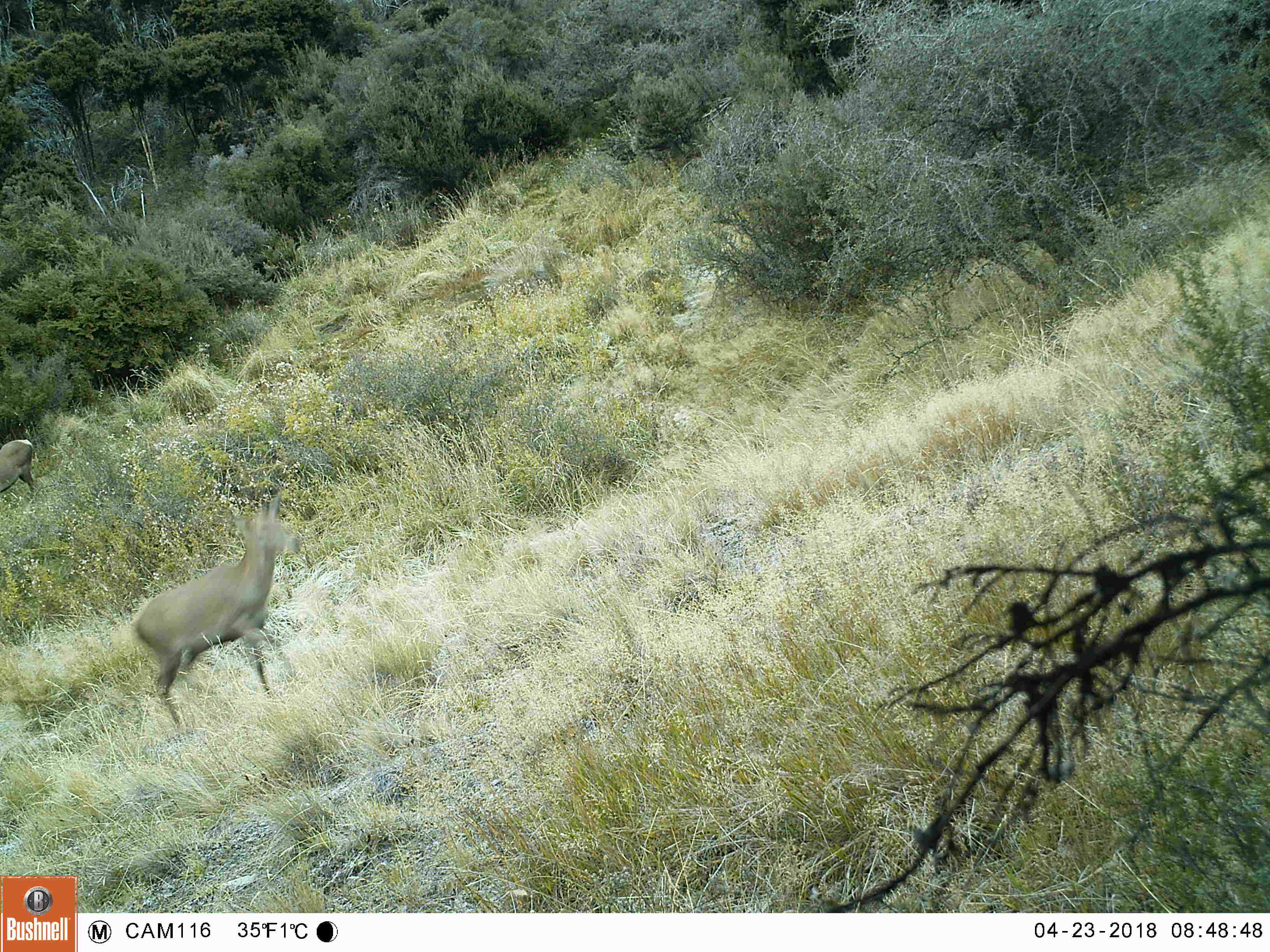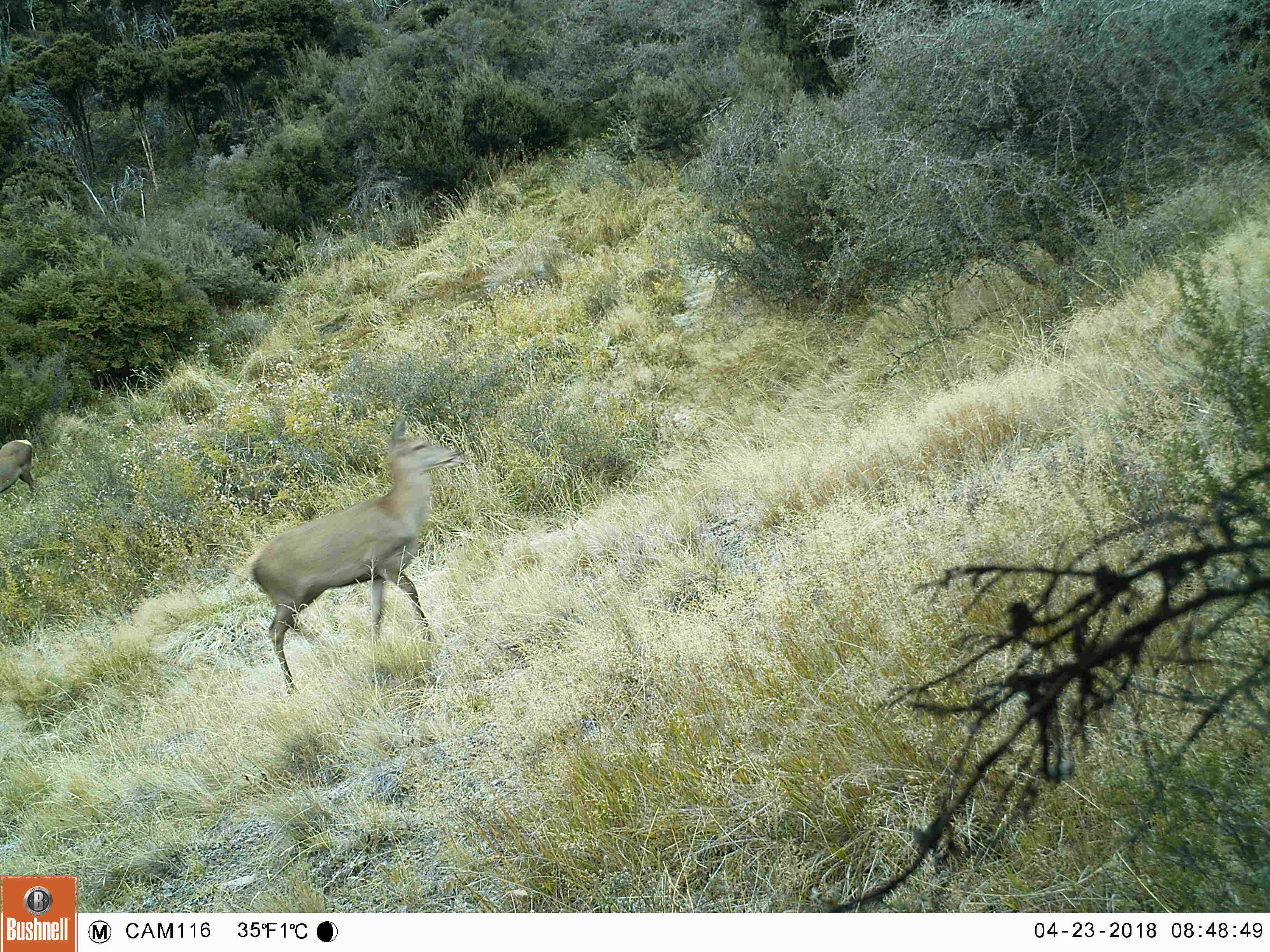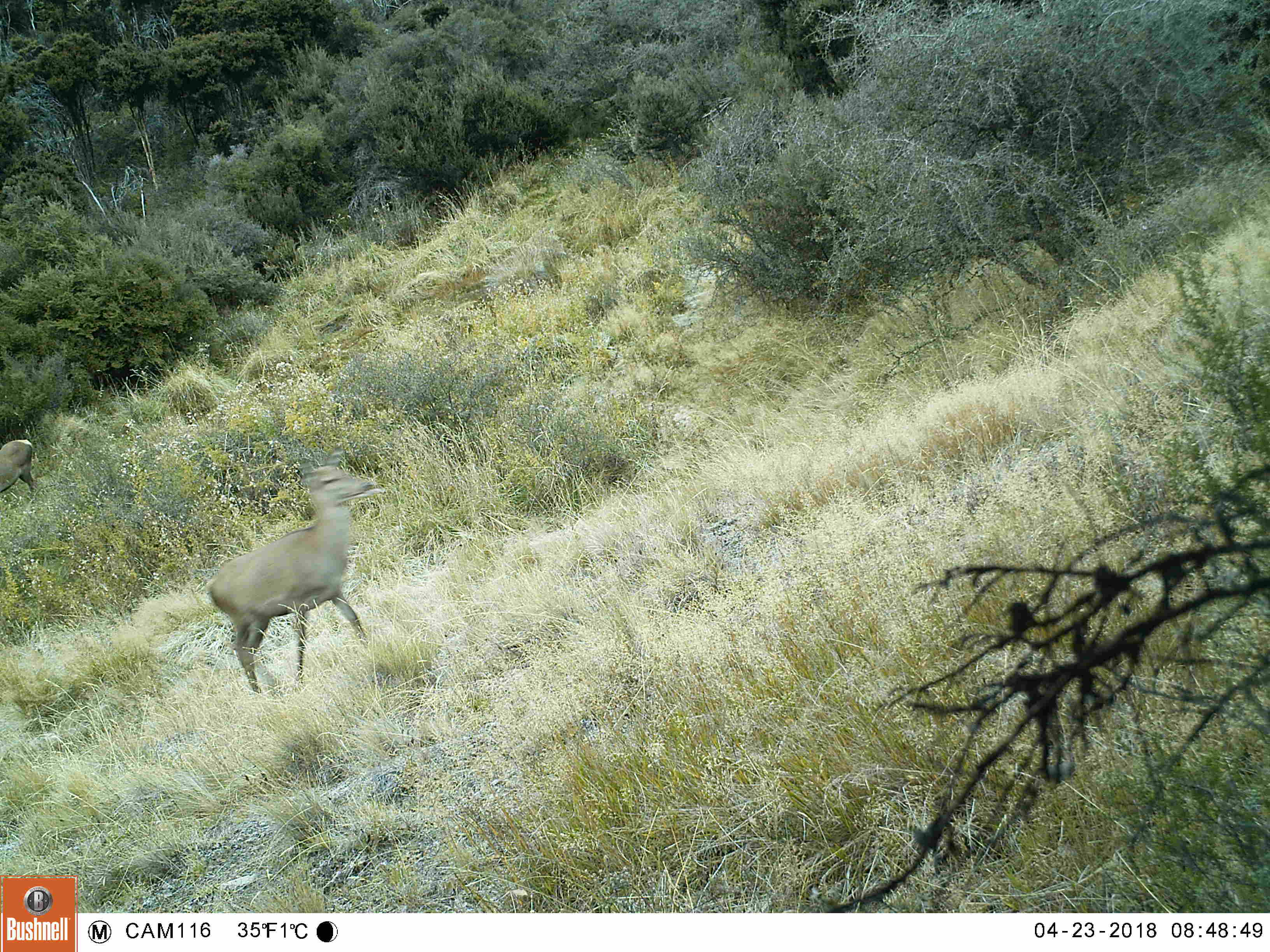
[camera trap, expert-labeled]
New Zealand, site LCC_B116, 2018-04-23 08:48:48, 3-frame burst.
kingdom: Animalia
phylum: Chordata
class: Mammalia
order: Artiodactyla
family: Cervidae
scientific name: Cervidae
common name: deer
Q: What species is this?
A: Deer (Cervidae).